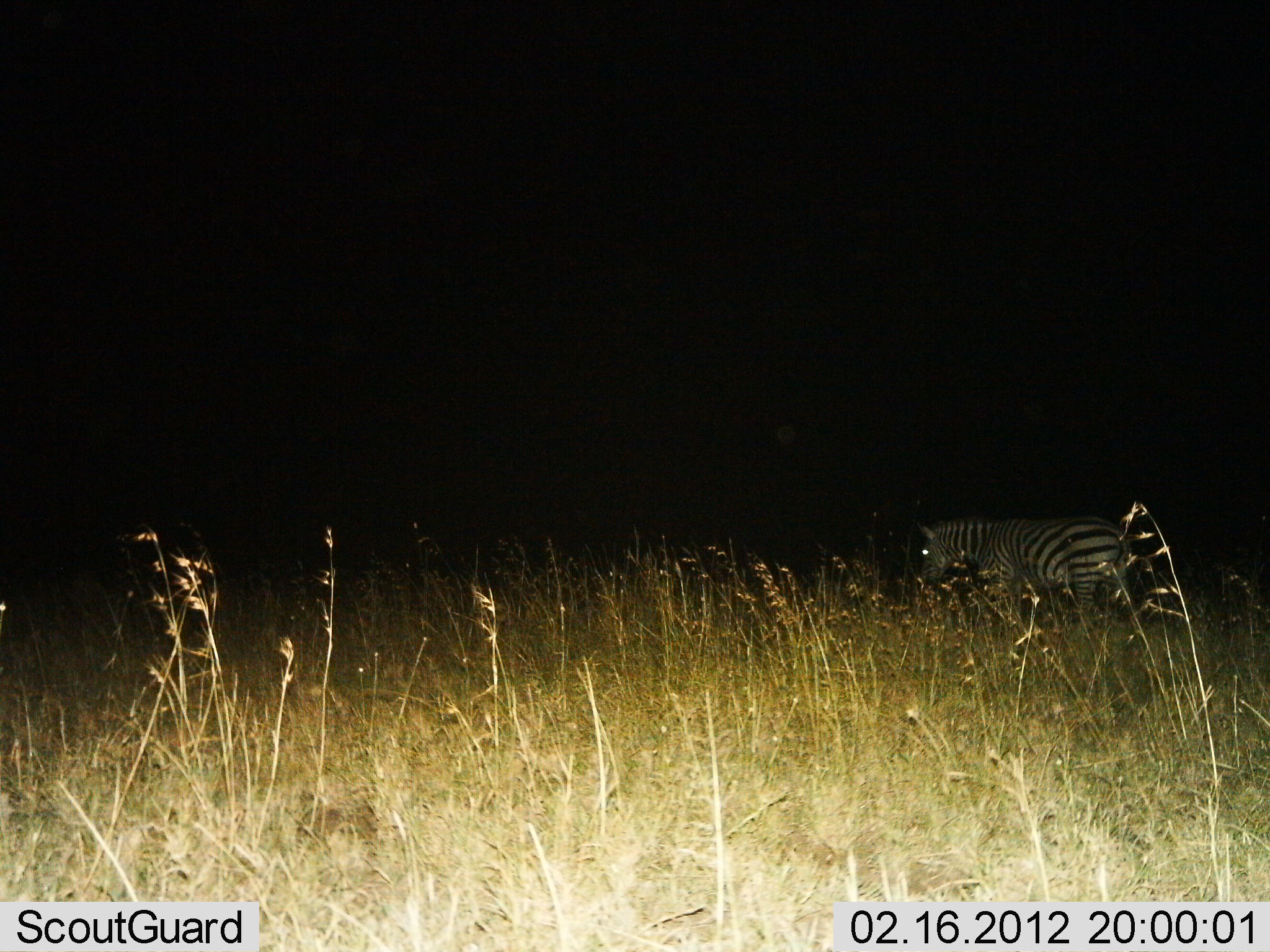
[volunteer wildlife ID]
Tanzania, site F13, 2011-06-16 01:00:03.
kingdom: Animalia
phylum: Chordata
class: Mammalia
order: Perissodactyla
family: Equidae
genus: Equus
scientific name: Equus quagga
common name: plains zebra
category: zebra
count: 1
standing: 31%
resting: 0%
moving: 69%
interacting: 0%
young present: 0%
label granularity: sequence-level